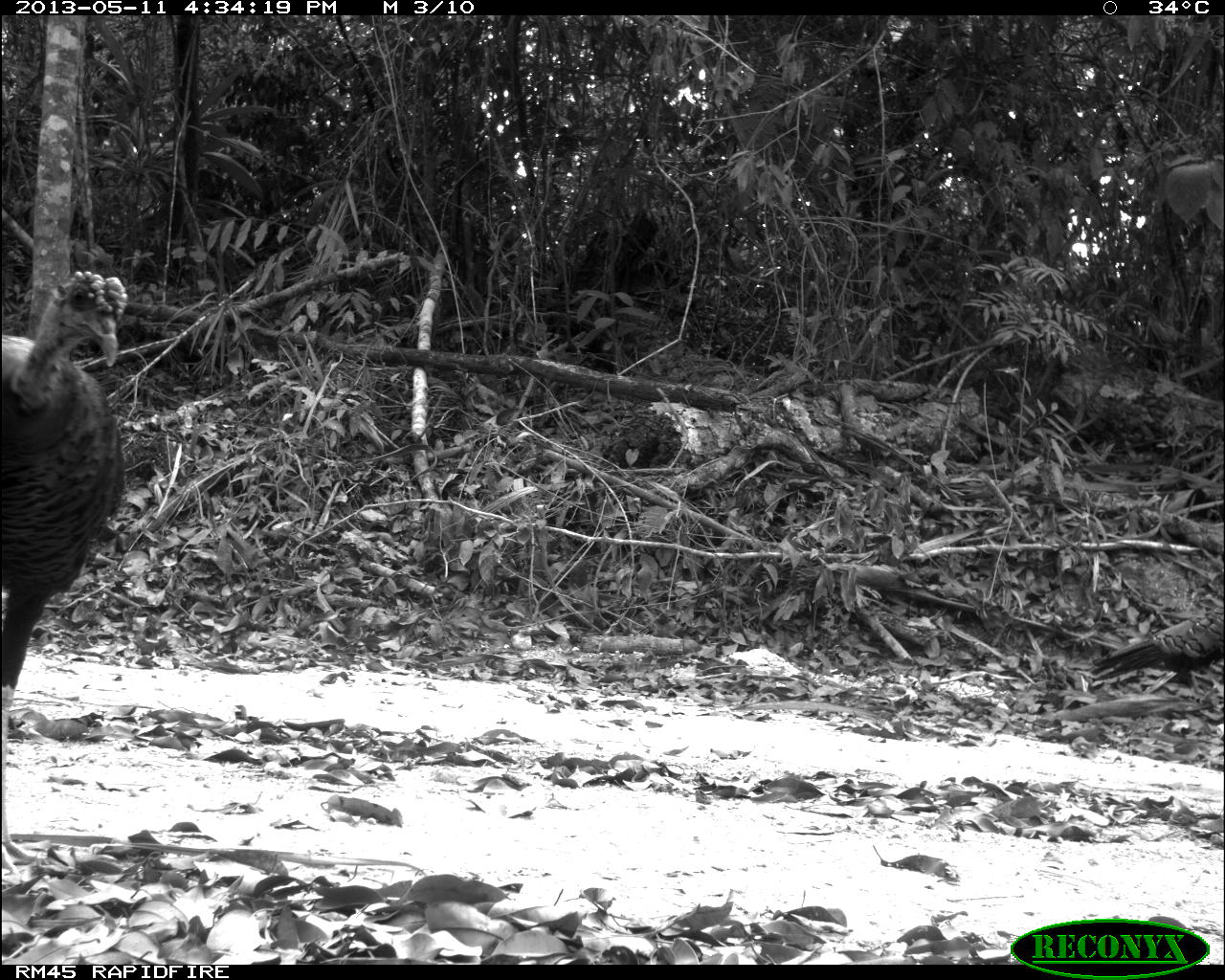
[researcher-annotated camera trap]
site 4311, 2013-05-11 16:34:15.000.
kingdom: Animalia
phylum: Chordata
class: Aves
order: Galliformes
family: Phasianidae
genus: Meleagris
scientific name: Meleagris ocellata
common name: ocellated turkey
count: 2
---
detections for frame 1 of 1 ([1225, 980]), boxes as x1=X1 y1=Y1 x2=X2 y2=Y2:
meleagris ocellata: x1=0 y1=266 x2=125 y2=877; x1=1091 y1=605 x2=1223 y2=690